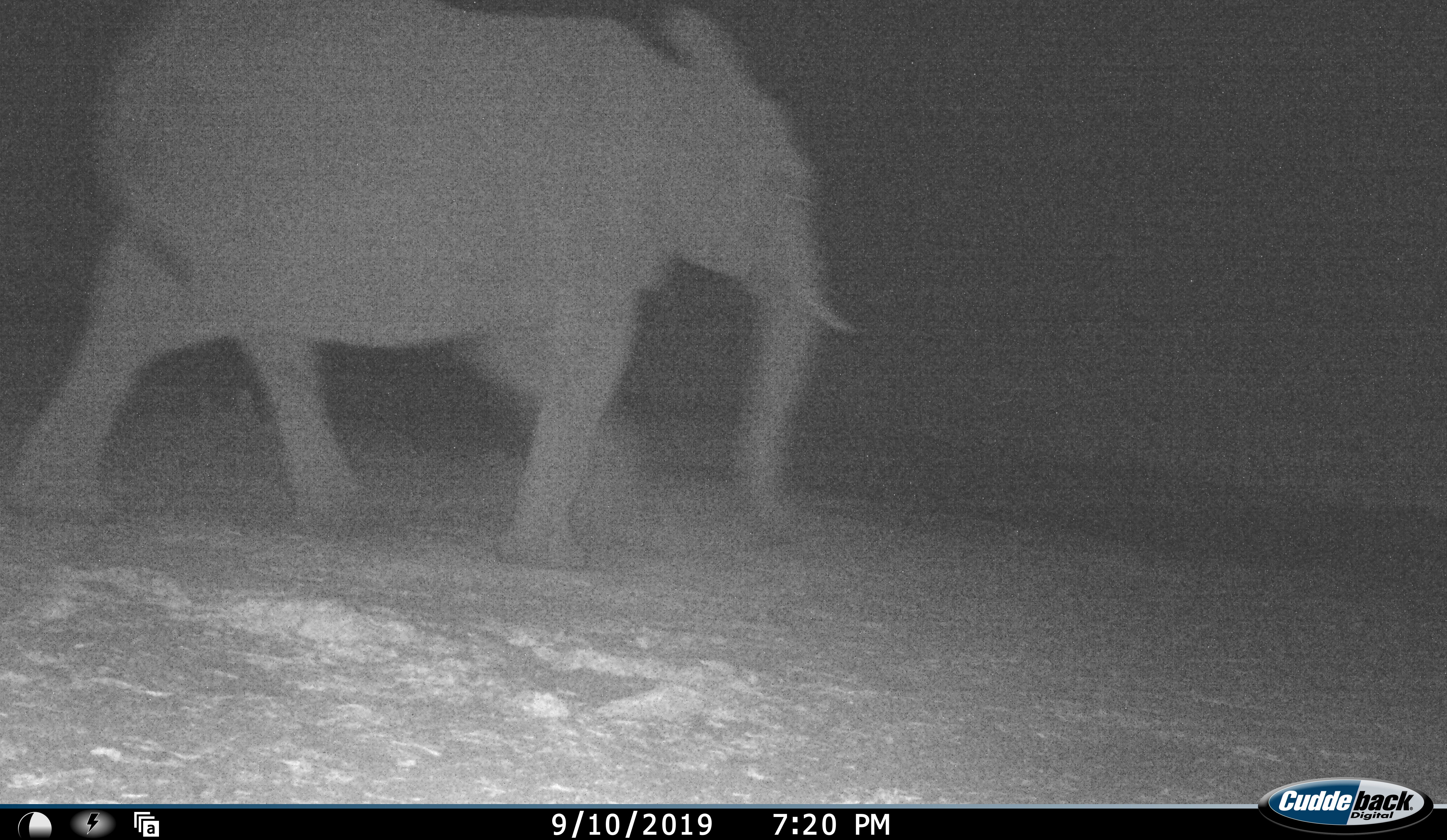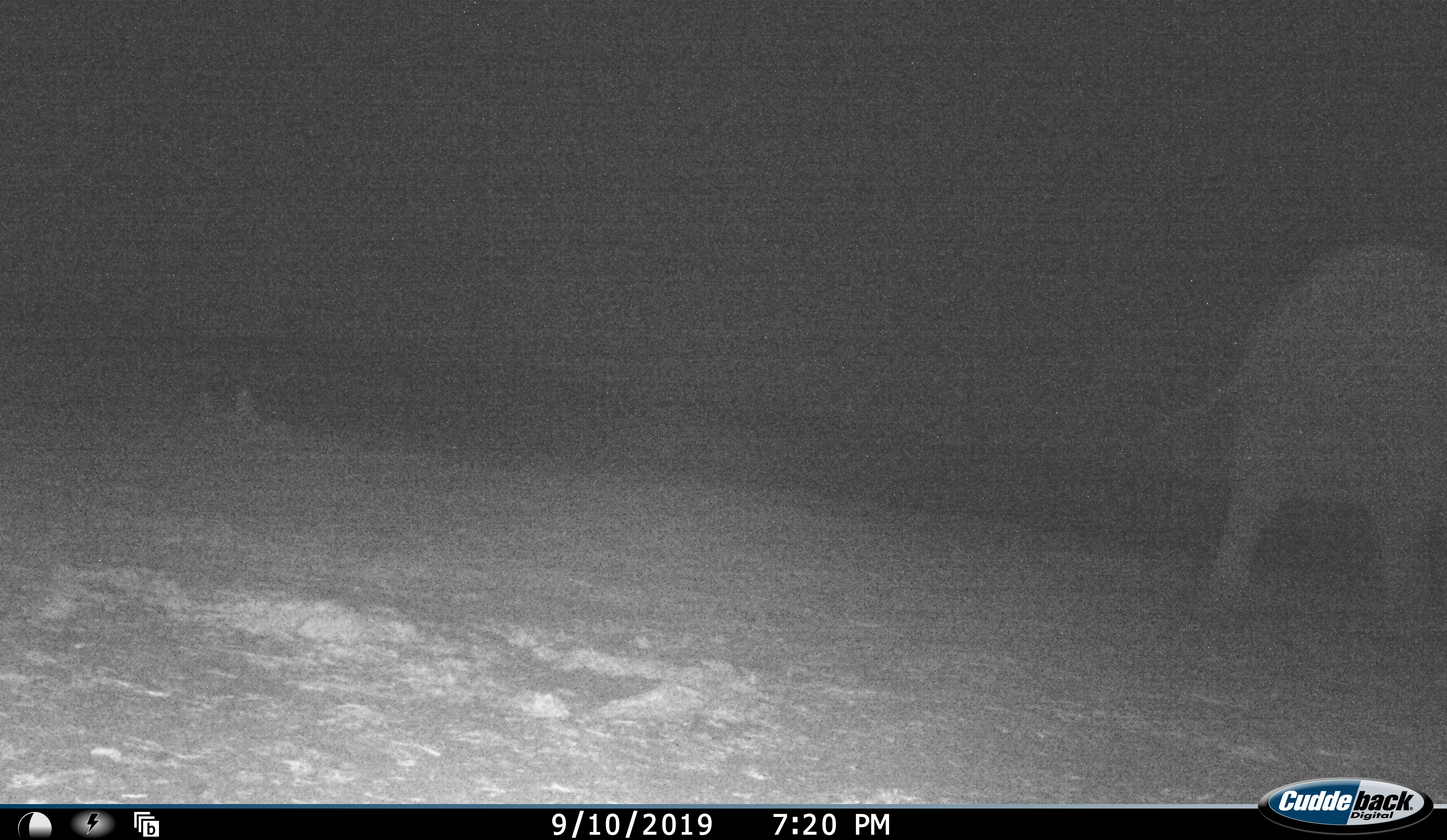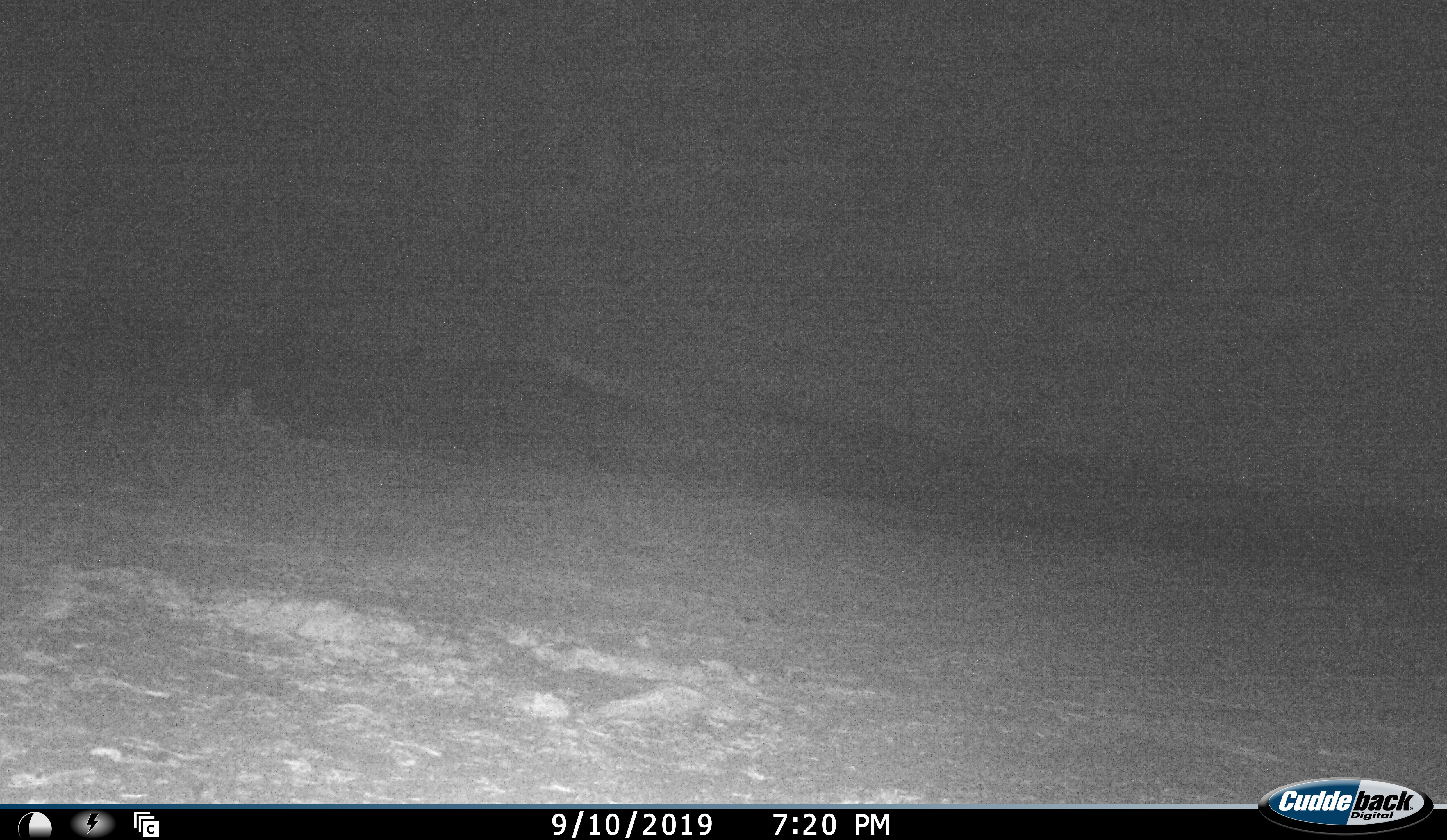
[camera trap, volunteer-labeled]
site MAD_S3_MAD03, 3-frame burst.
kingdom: Animalia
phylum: Chordata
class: Mammalia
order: Proboscidea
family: Elephantidae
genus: Loxodonta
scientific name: Loxodonta africana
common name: african bush elephant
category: elephant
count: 1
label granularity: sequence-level